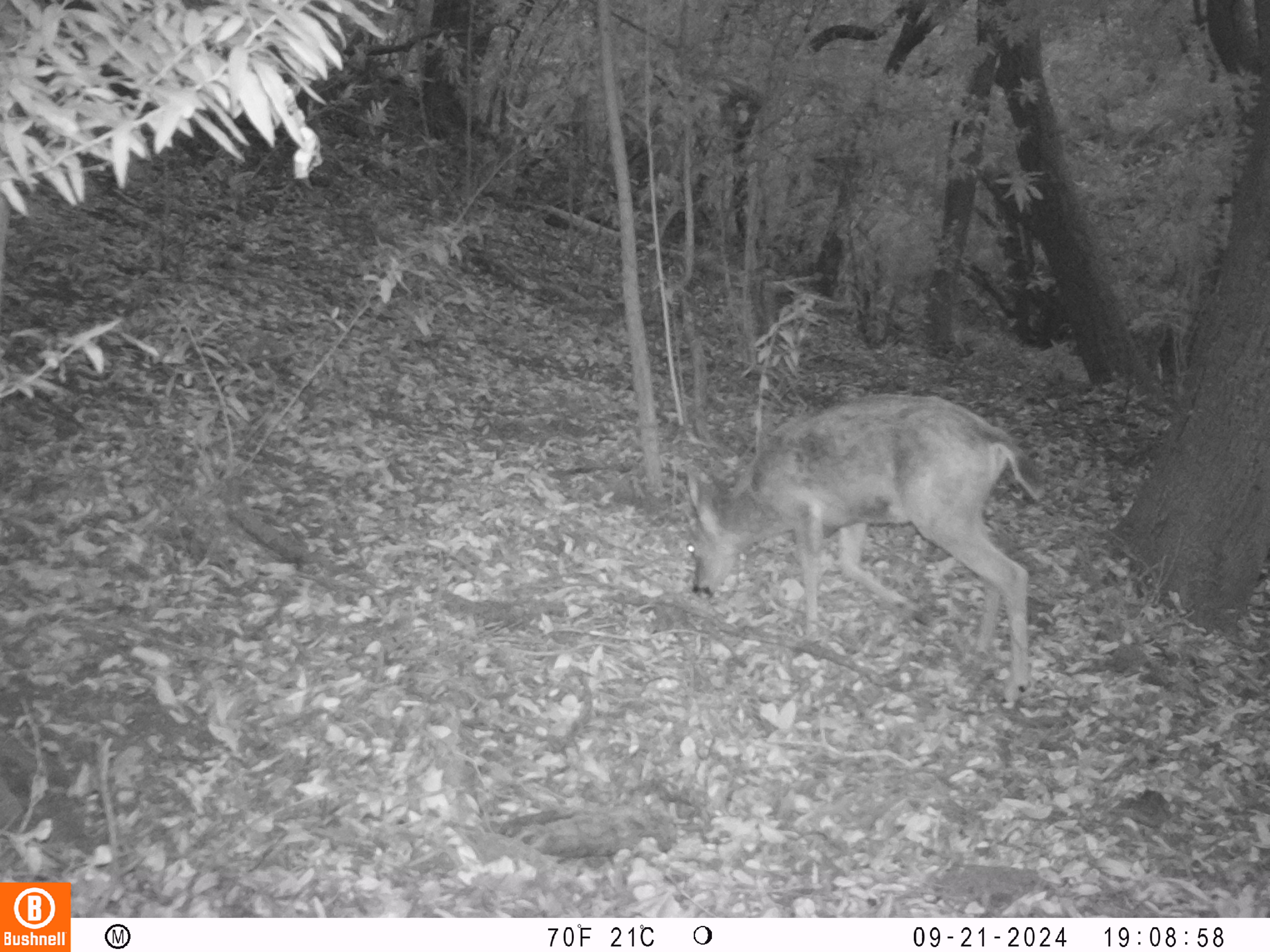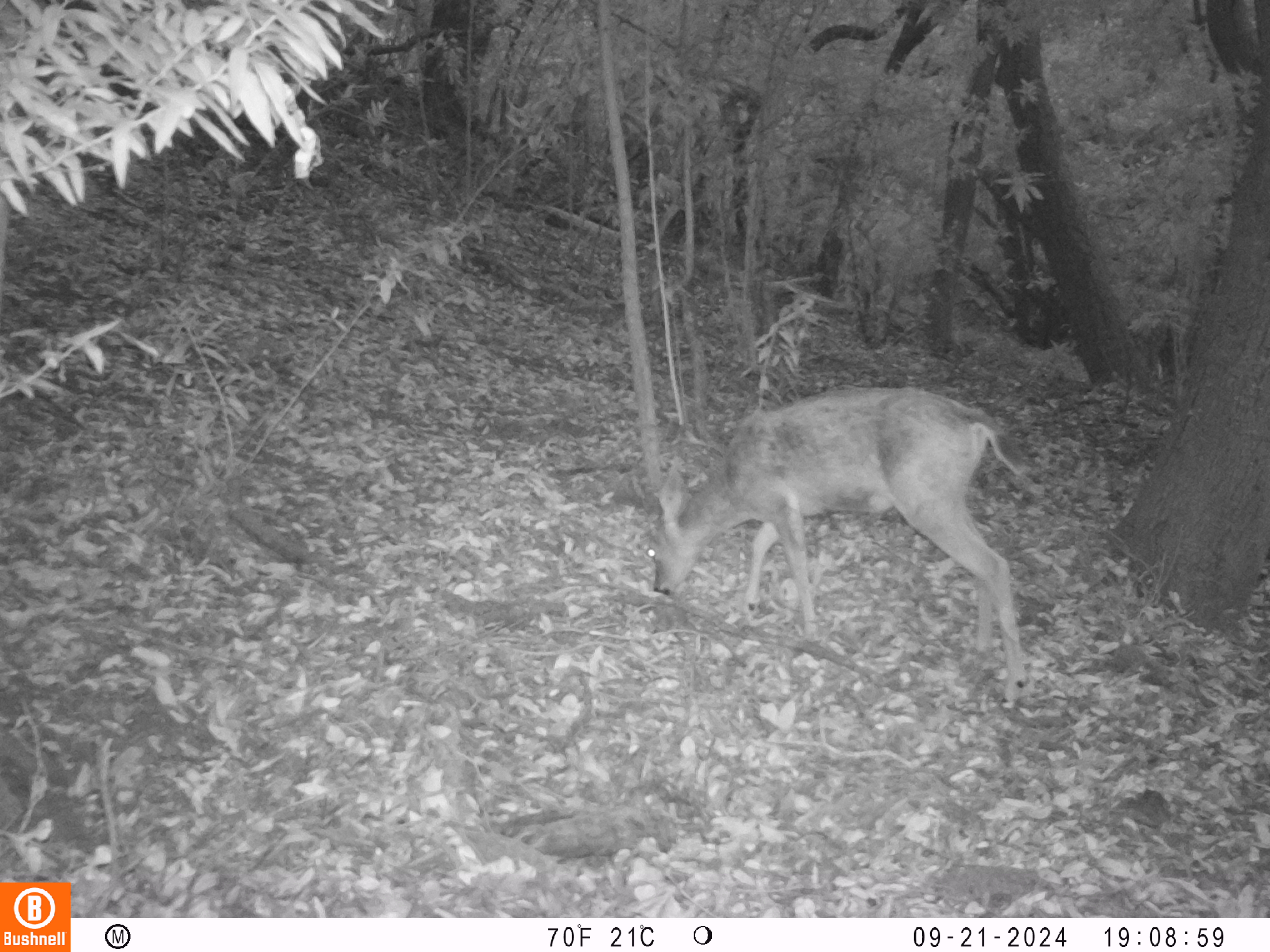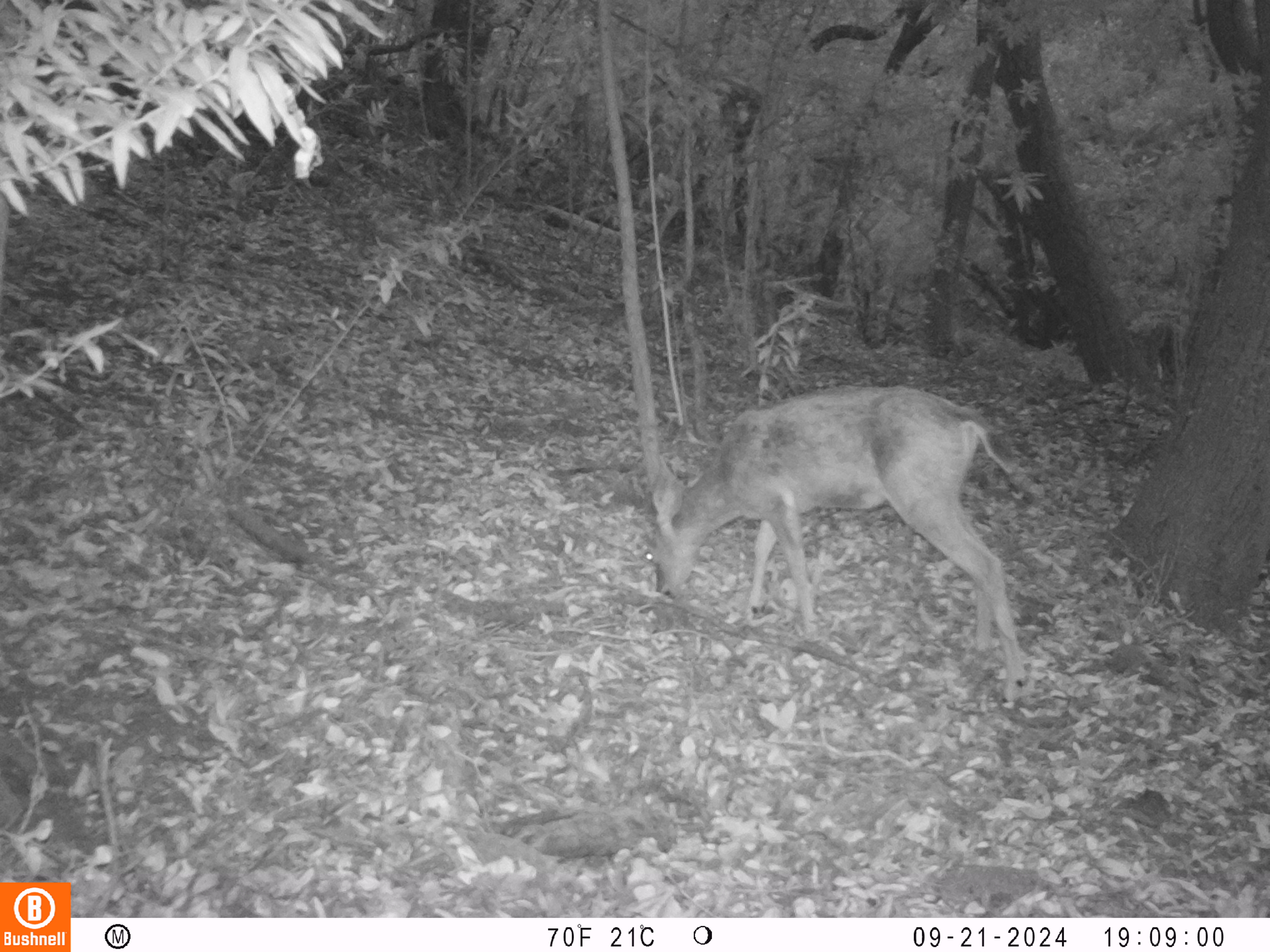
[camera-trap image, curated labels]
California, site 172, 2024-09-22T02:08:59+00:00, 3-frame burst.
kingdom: Animalia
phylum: Chordata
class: Mammalia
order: Artiodactyla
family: Cervidae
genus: Odocoileus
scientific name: Odocoileus hemionus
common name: mule deer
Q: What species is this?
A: Mule deer (Odocoileus hemionus).